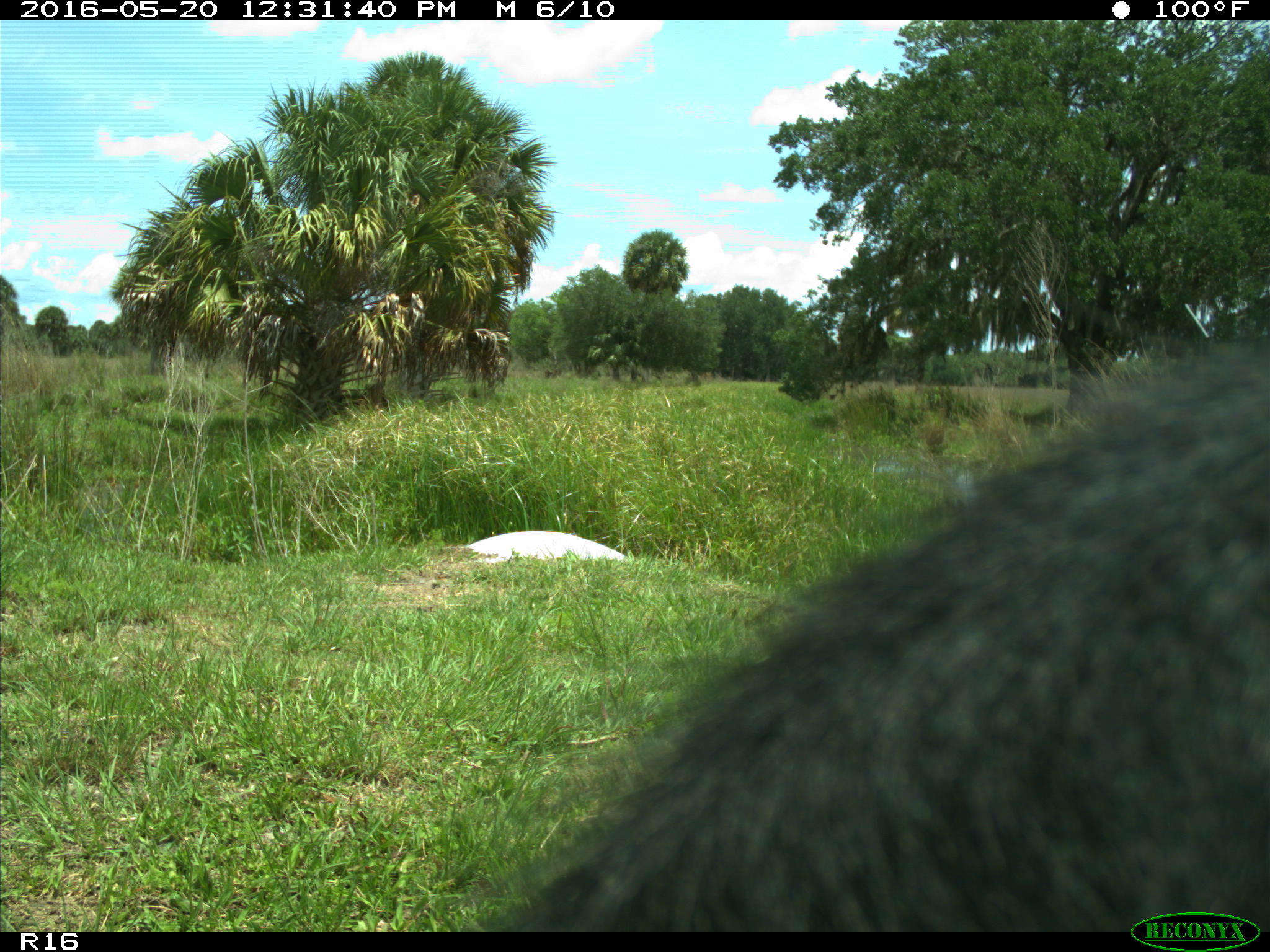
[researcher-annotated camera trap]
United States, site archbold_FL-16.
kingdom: Animalia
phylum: Chordata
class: Mammalia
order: Artiodactyla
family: Bovidae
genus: Bos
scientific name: Bos taurus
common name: domestic cow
Bos taurus (domestic cow).